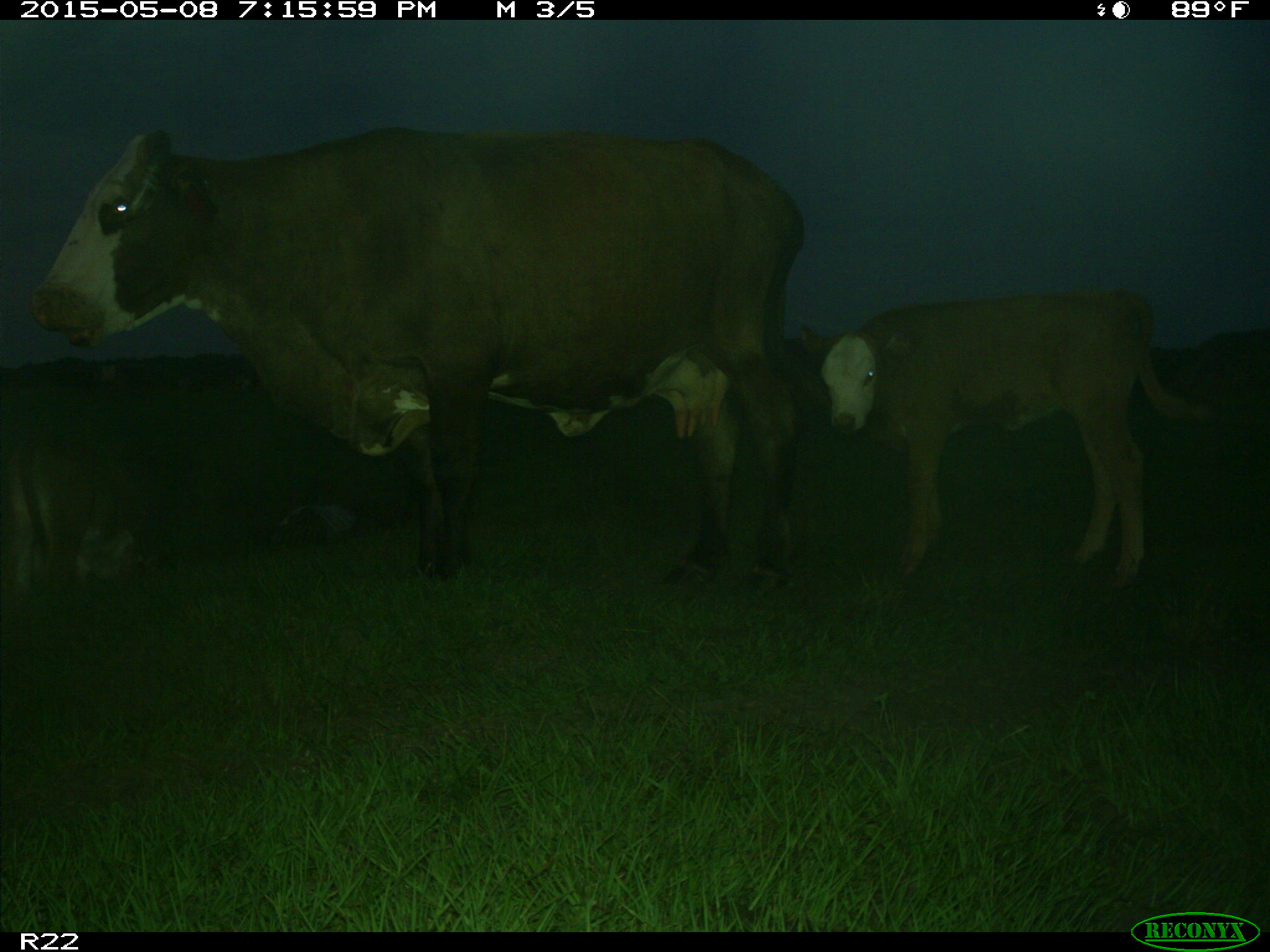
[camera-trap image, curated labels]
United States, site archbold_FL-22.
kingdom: Animalia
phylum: Chordata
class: Mammalia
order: Artiodactyla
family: Bovidae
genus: Bos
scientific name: Bos taurus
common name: domestic cow